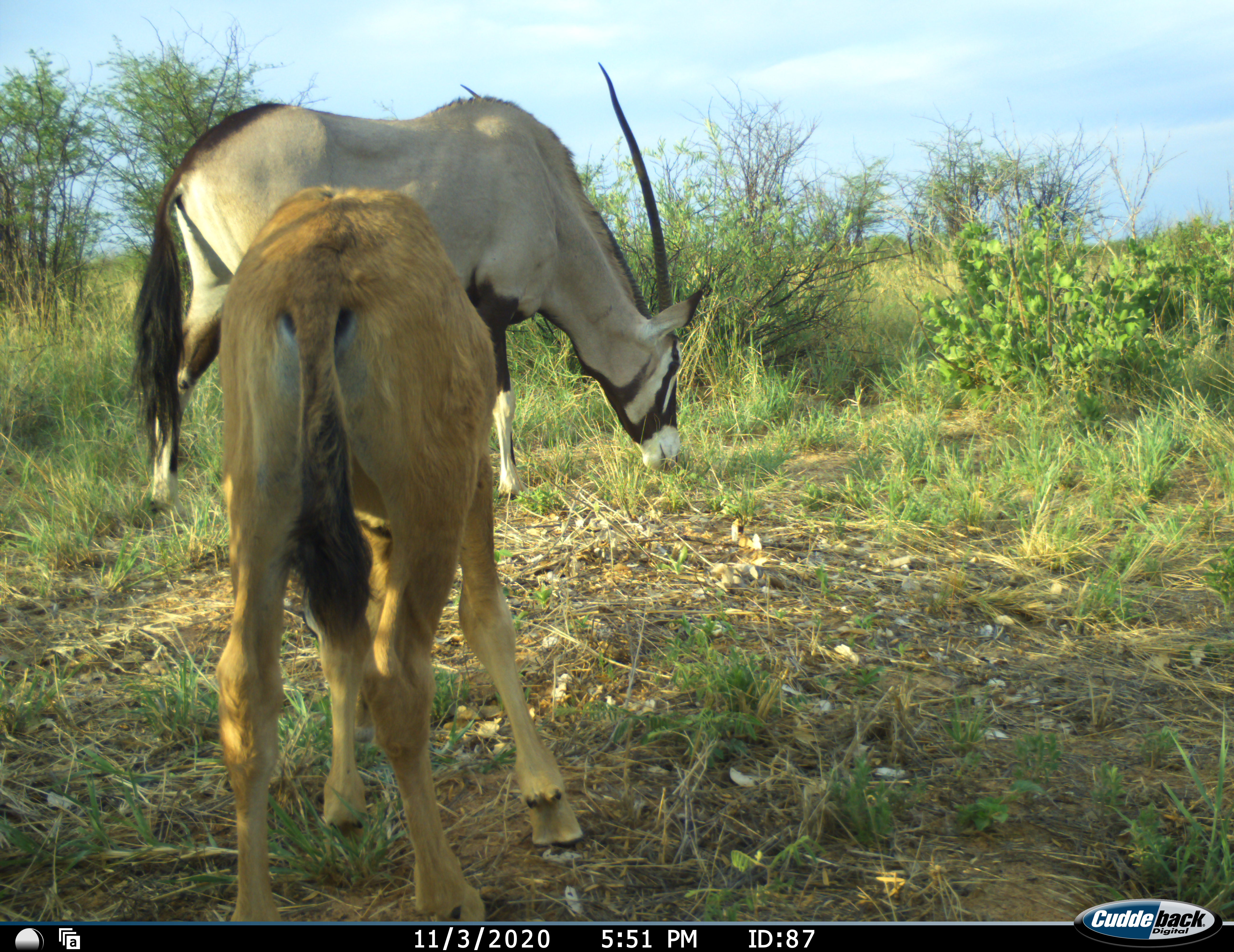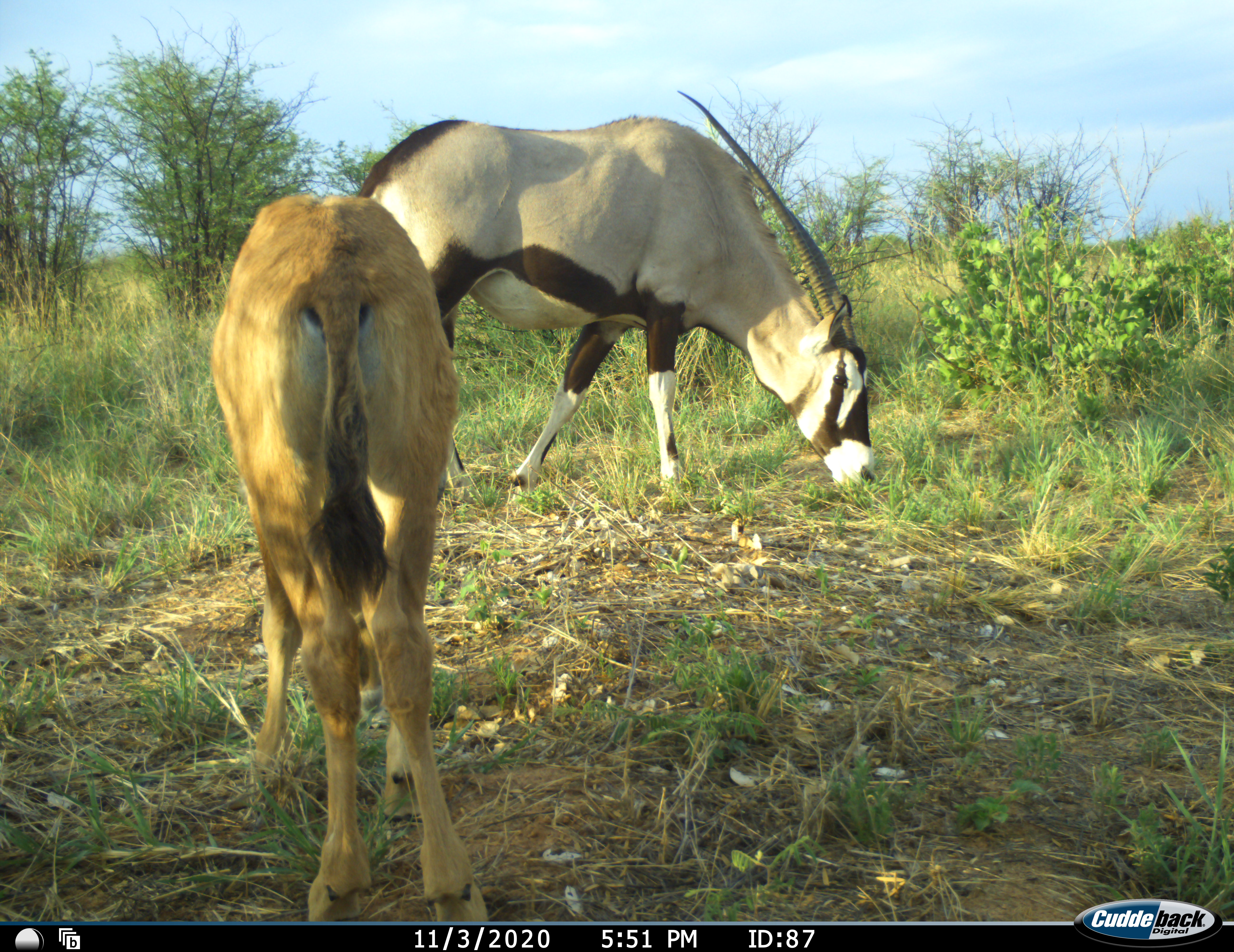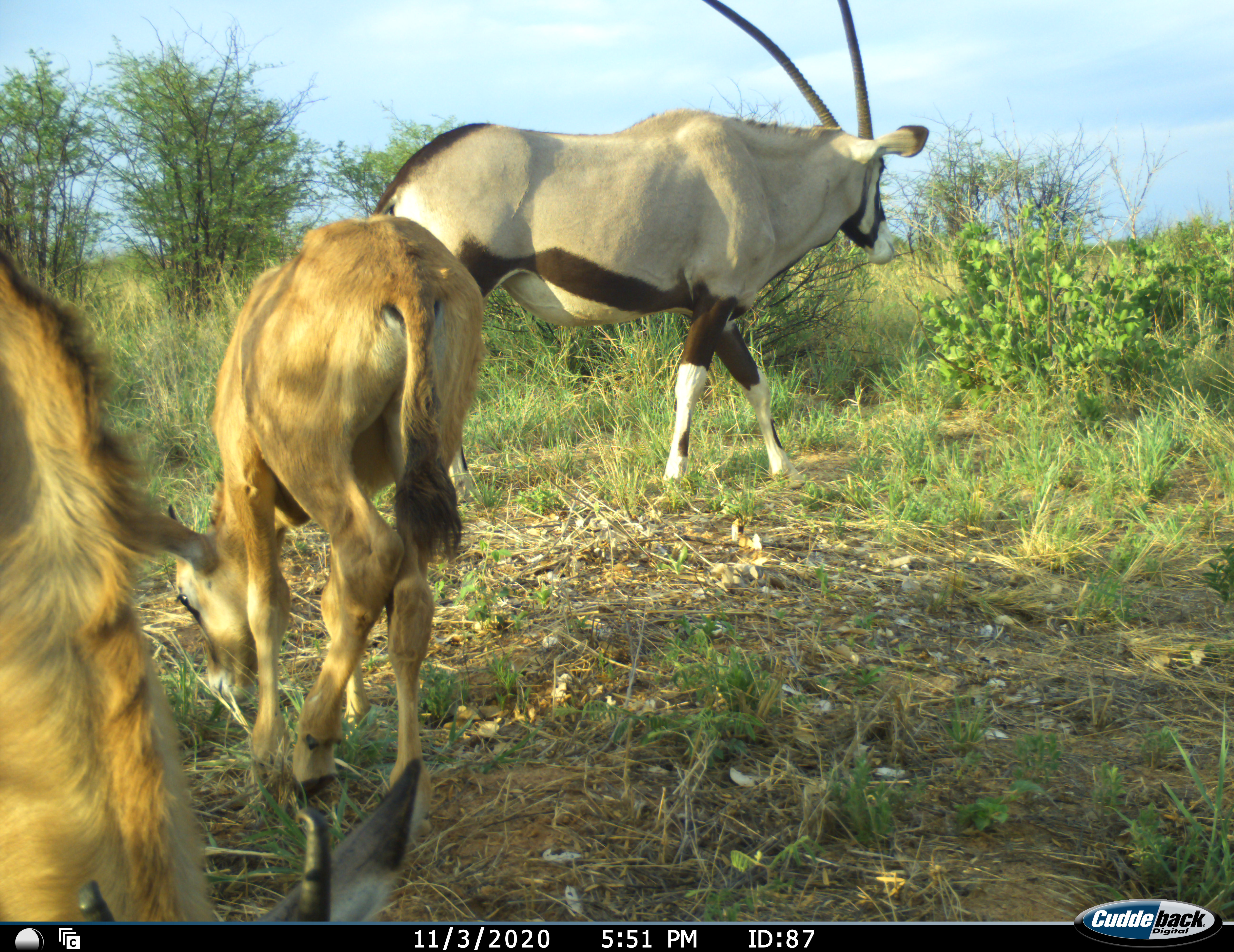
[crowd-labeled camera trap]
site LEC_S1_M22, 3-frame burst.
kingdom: Animalia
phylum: Chordata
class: Mammalia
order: Artiodactyla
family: Bovidae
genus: Oryx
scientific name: Oryx gazella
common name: gemsbok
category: oryx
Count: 3.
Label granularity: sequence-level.